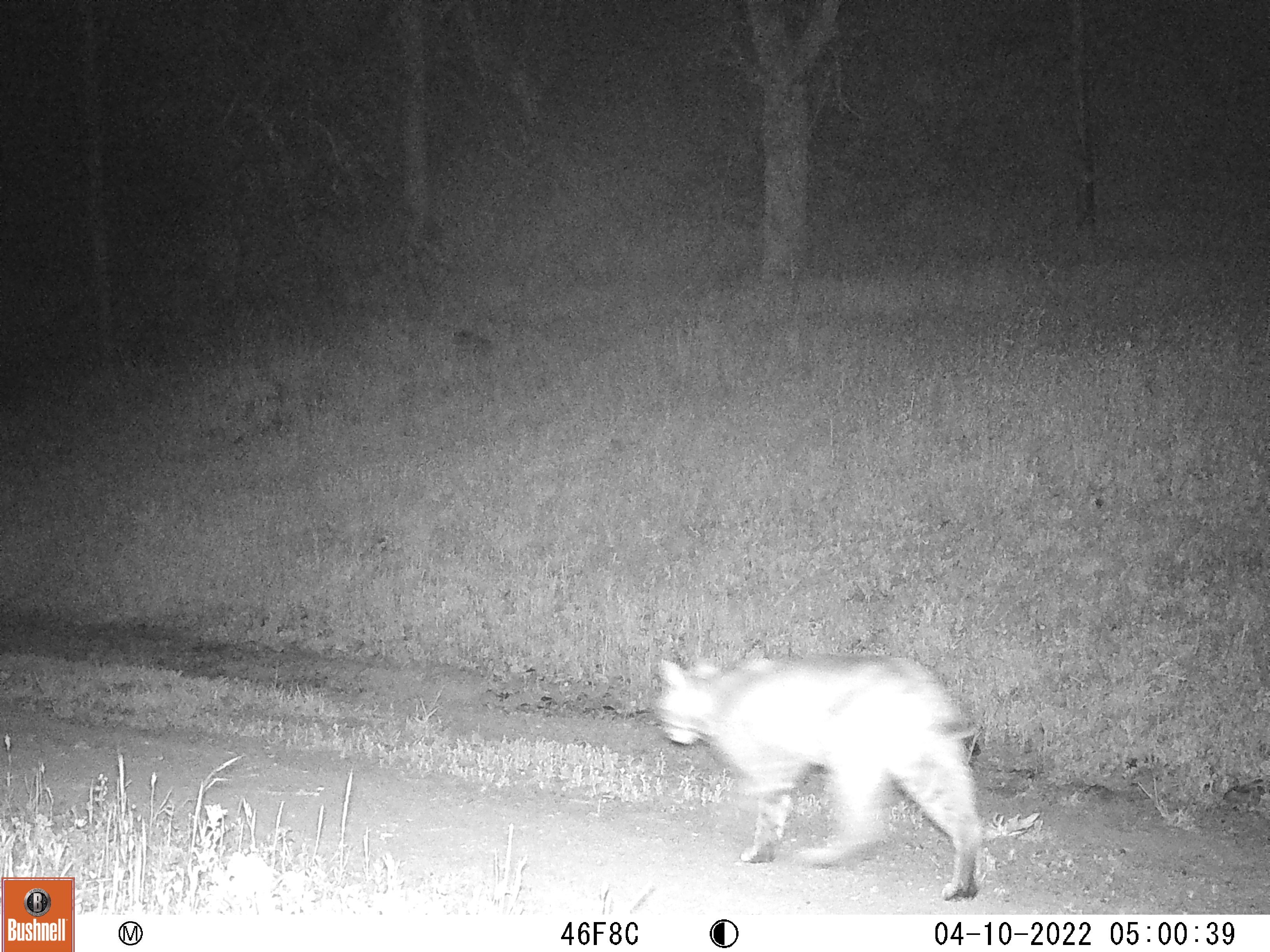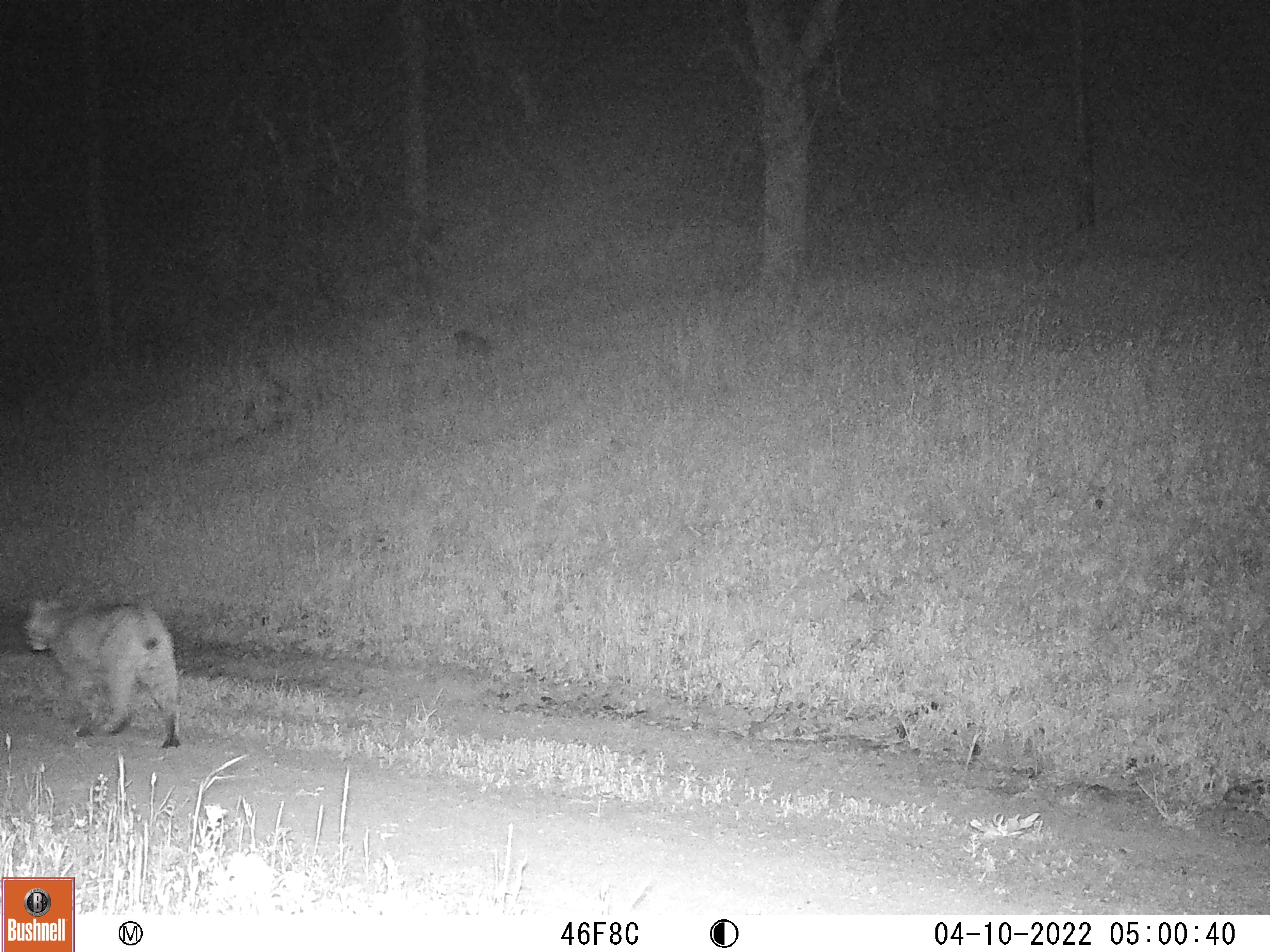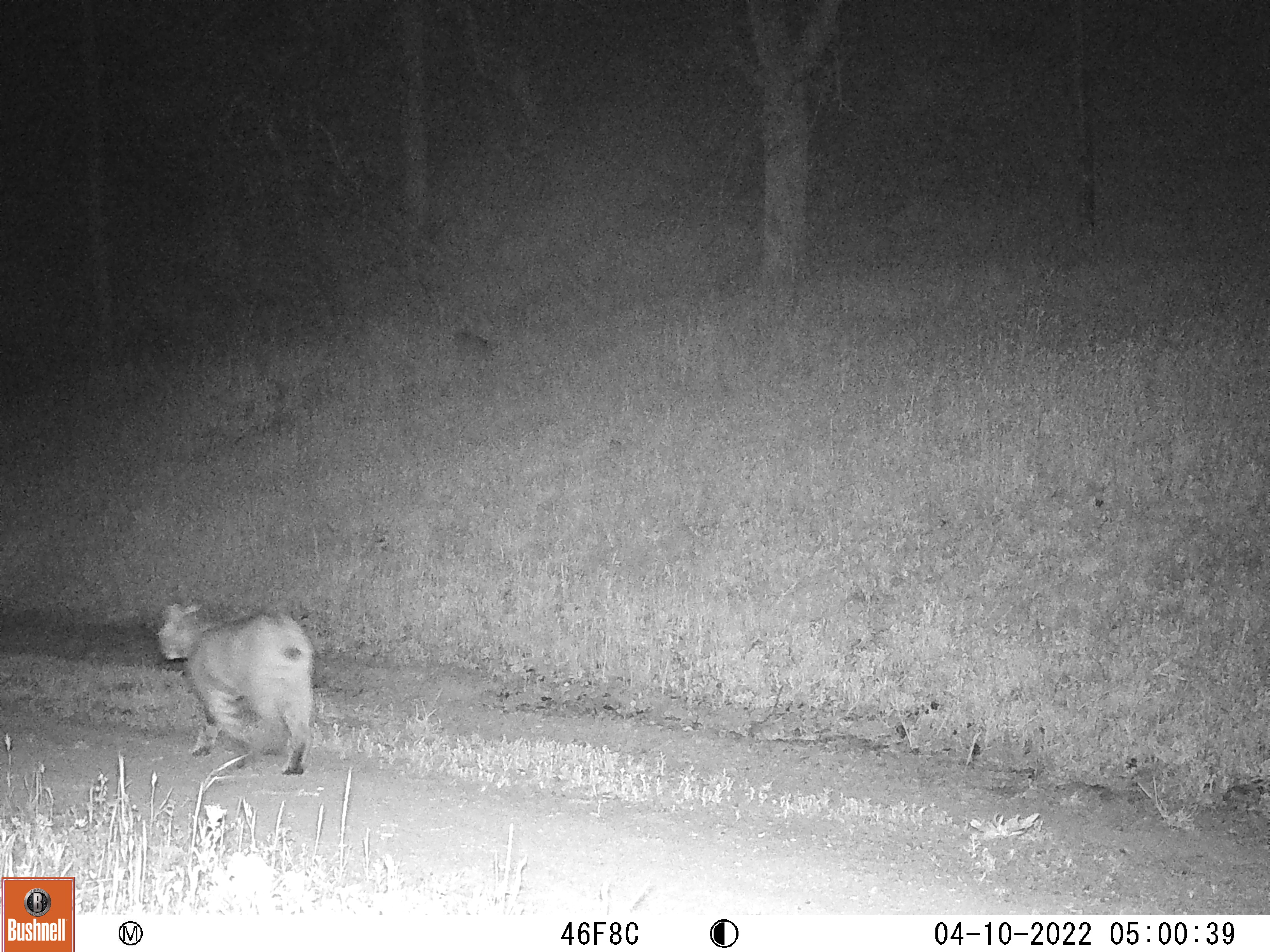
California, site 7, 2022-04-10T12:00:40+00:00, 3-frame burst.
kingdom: Animalia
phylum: Chordata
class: Mammalia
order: Carnivora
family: Felidae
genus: Lynx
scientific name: Lynx rufus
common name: bobcat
Bobcat (Lynx rufus).